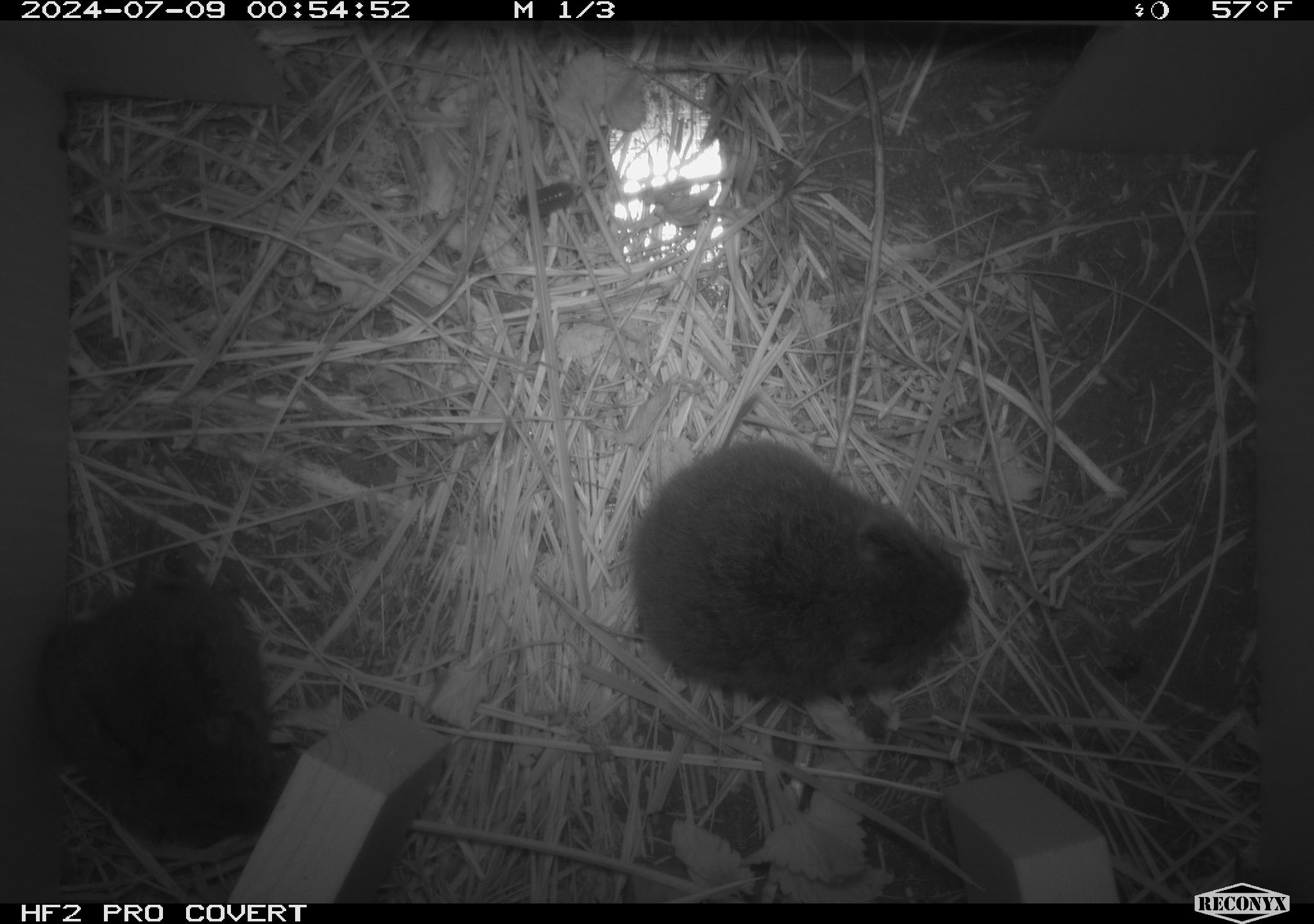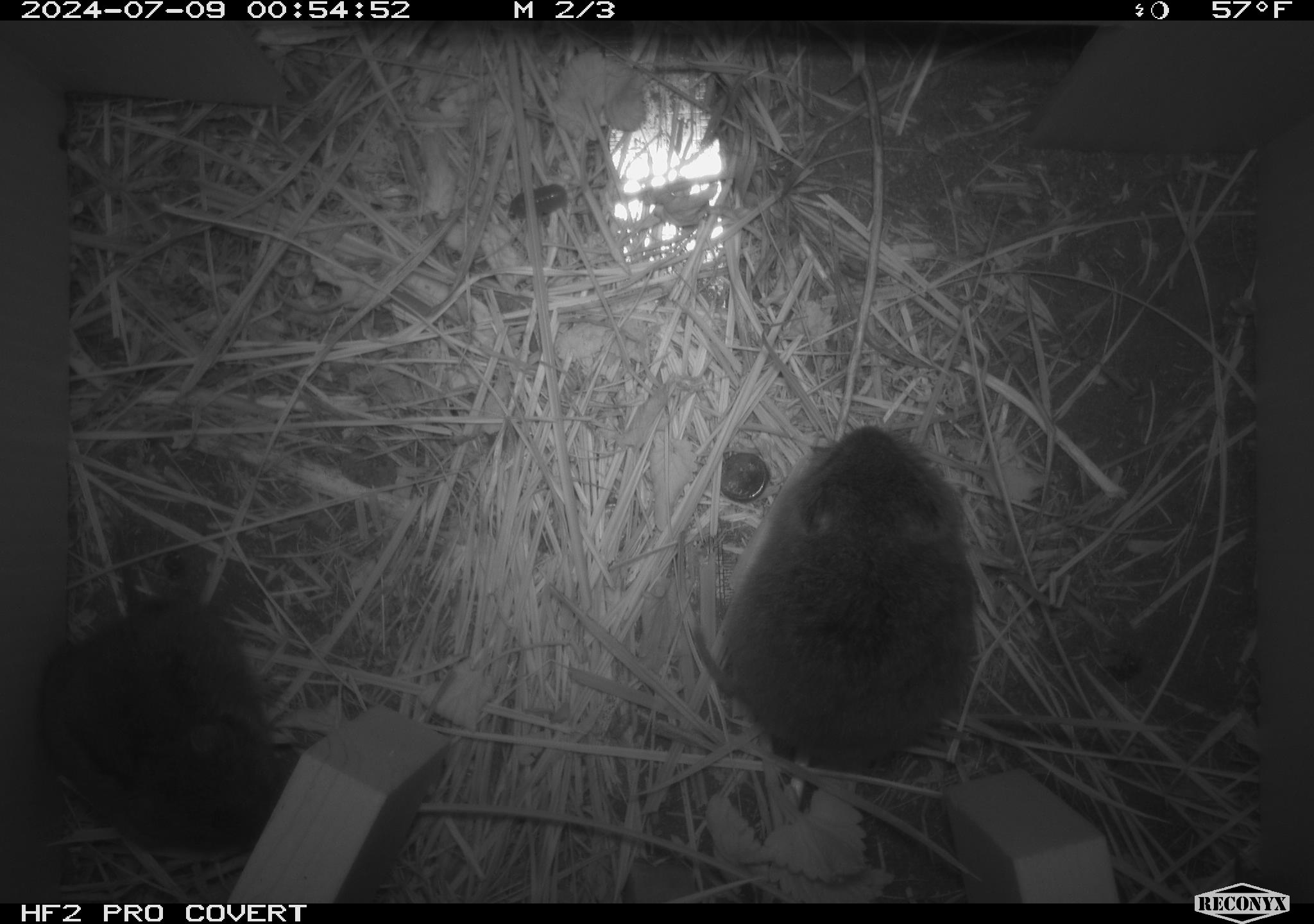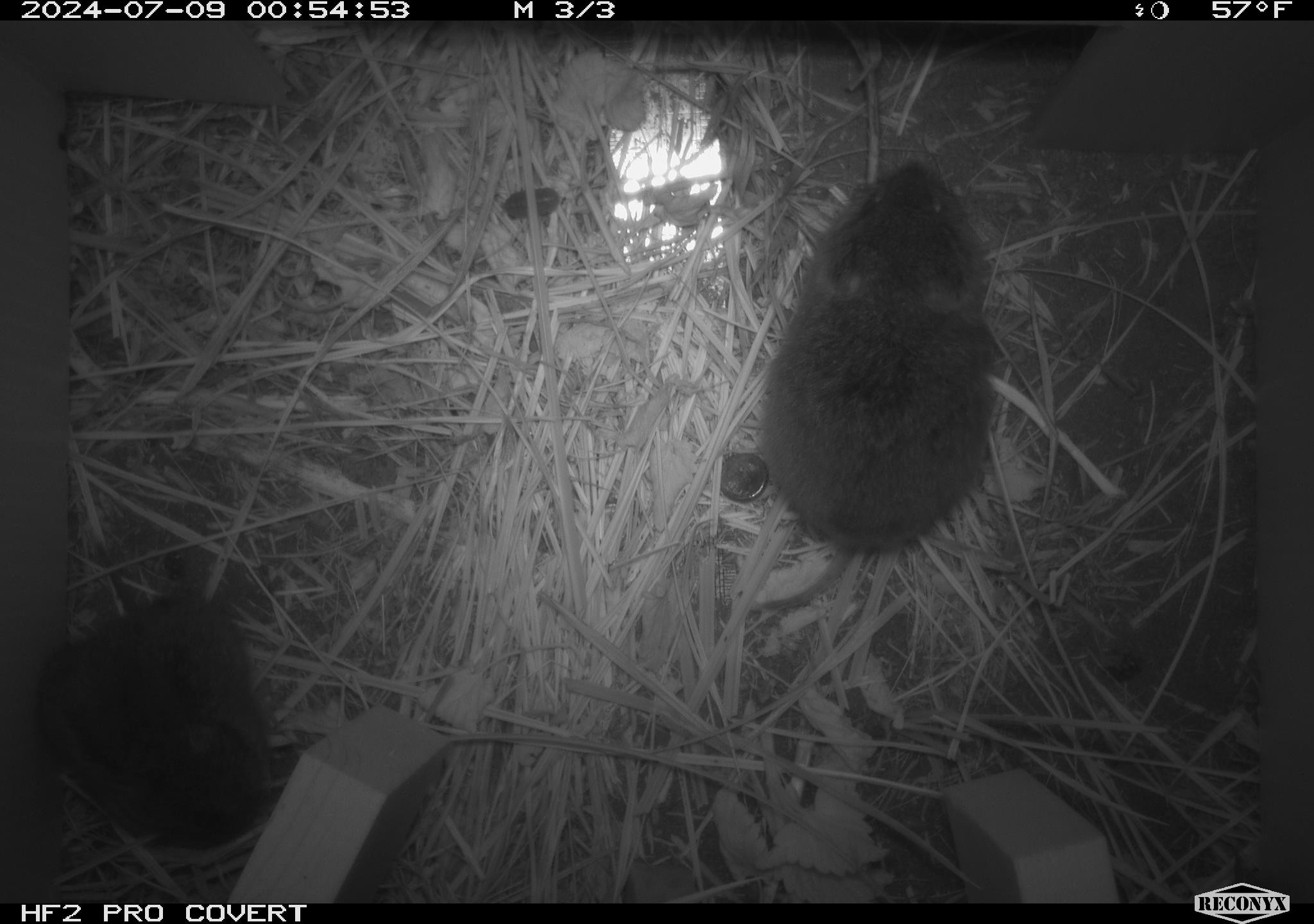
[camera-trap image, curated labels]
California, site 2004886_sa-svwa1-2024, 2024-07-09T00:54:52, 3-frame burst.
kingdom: Animalia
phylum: Chordata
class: Mammalia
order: Rodentia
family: Cricetidae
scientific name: Arvicolinae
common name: voles, lemmings, and muskrats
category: arvicolinae subfamily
Arvicolinae subfamily (voles, lemmings, and muskrats) (Arvicolinae).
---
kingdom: Animalia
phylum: Arthropoda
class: Malacostraca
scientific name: Malacostraca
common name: amphipods, crabs, isopods, krill, lobsters and shrimps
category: malacostracan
Malacostracan (amphipods, crabs, isopods, krill, lobsters and shrimps) (Malacostraca).